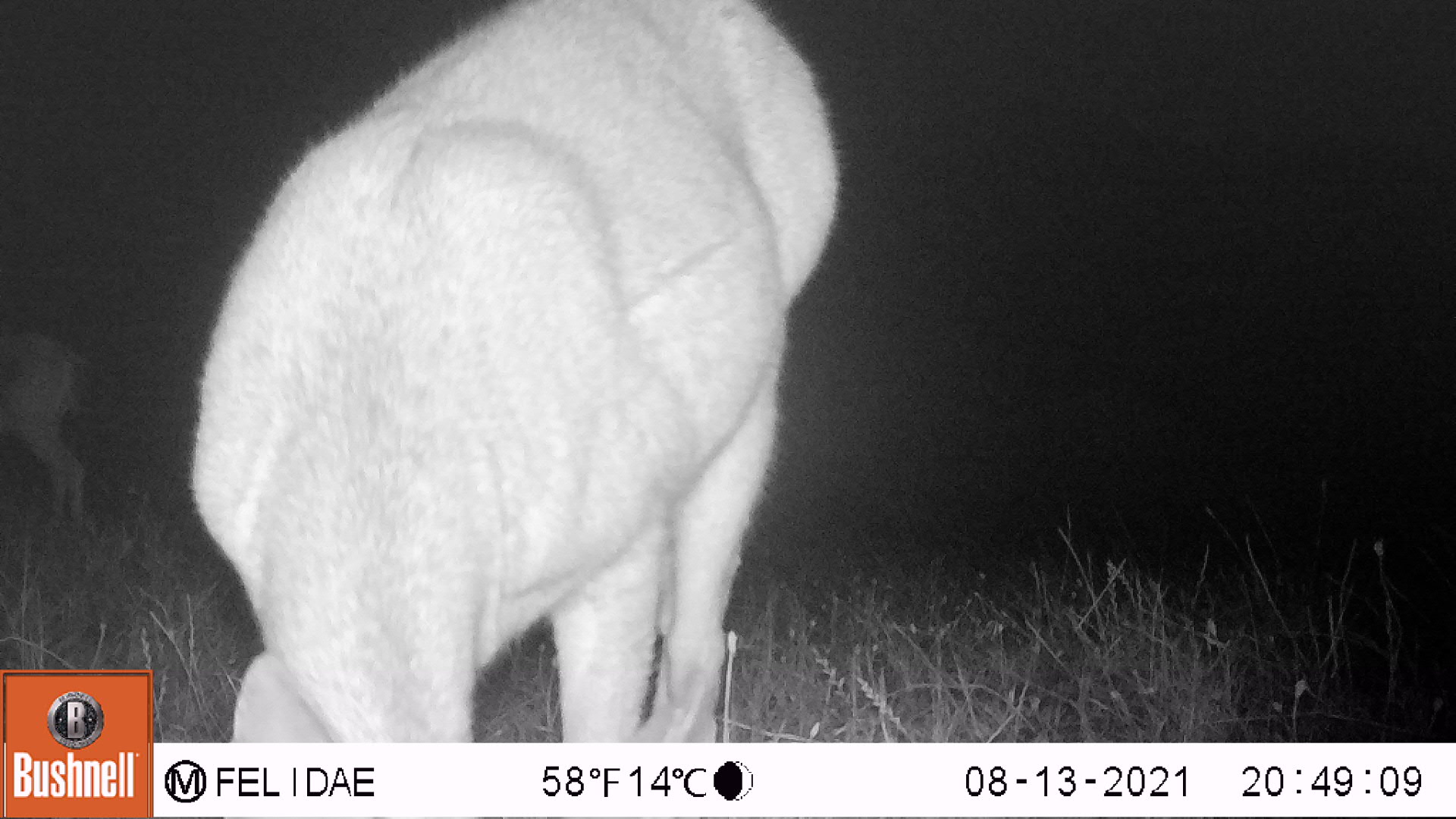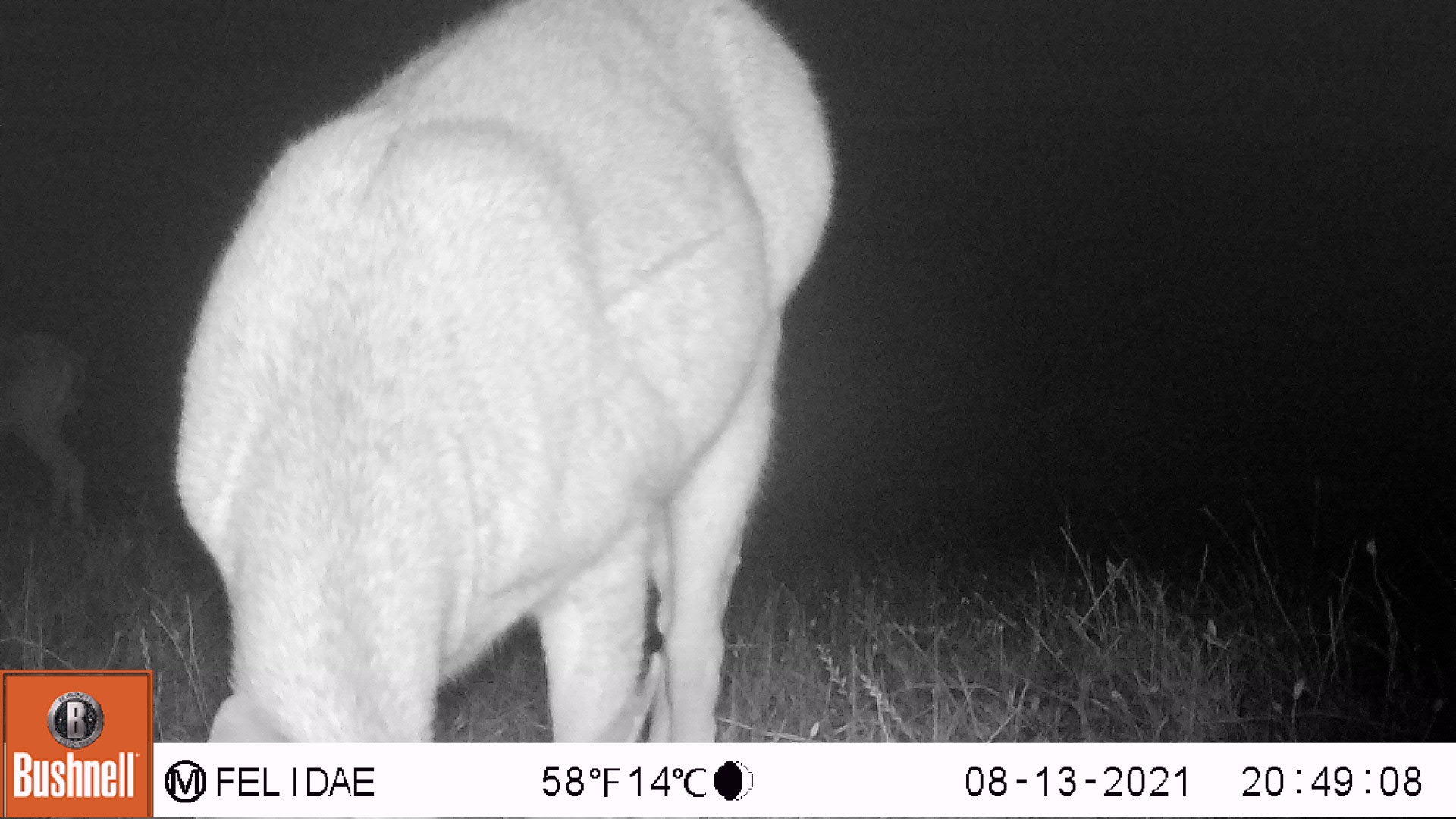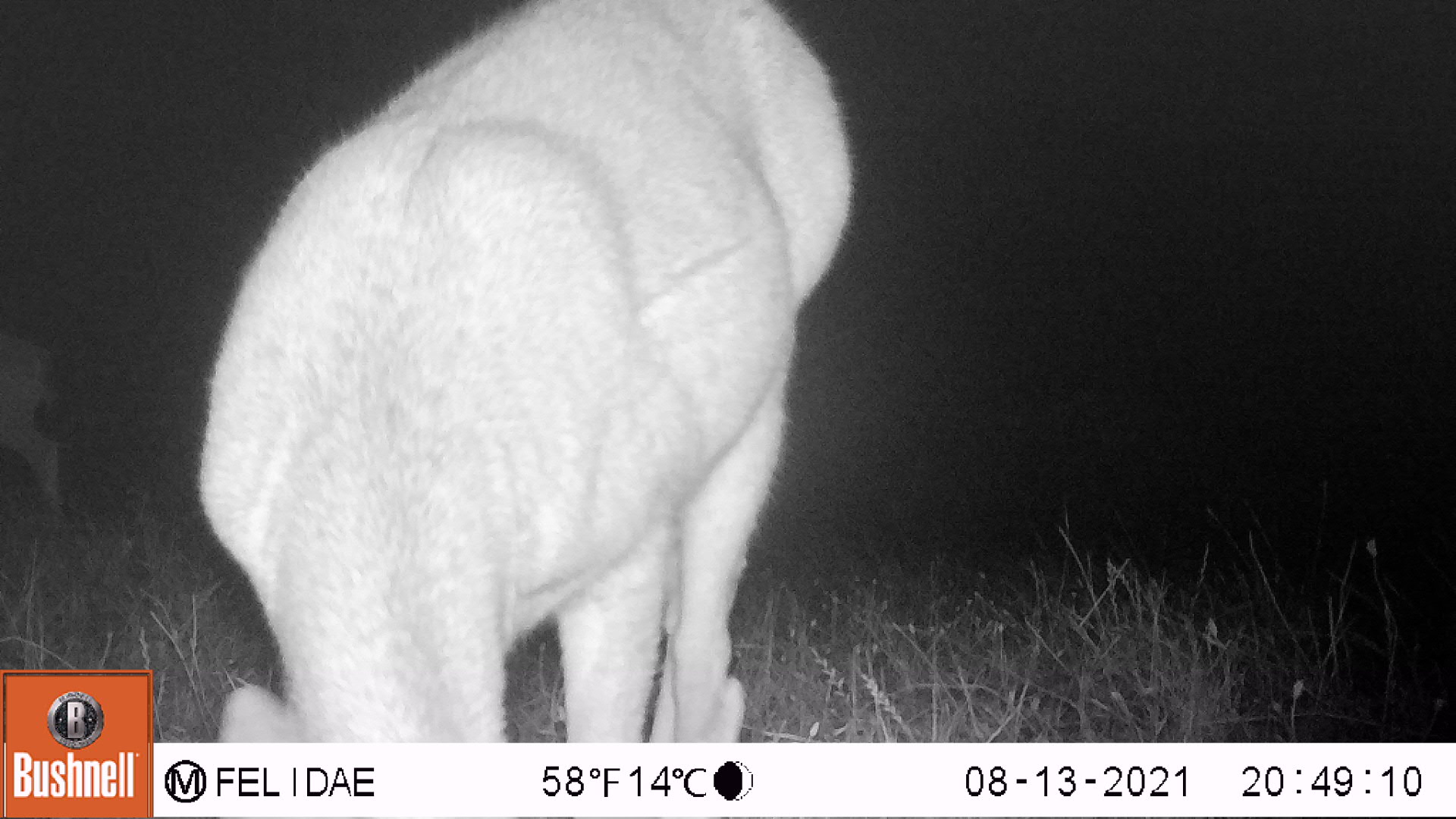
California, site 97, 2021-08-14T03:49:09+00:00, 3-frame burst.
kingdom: Animalia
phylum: Chordata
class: Mammalia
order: Artiodactyla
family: Cervidae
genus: Odocoileus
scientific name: Odocoileus hemionus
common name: mule deer